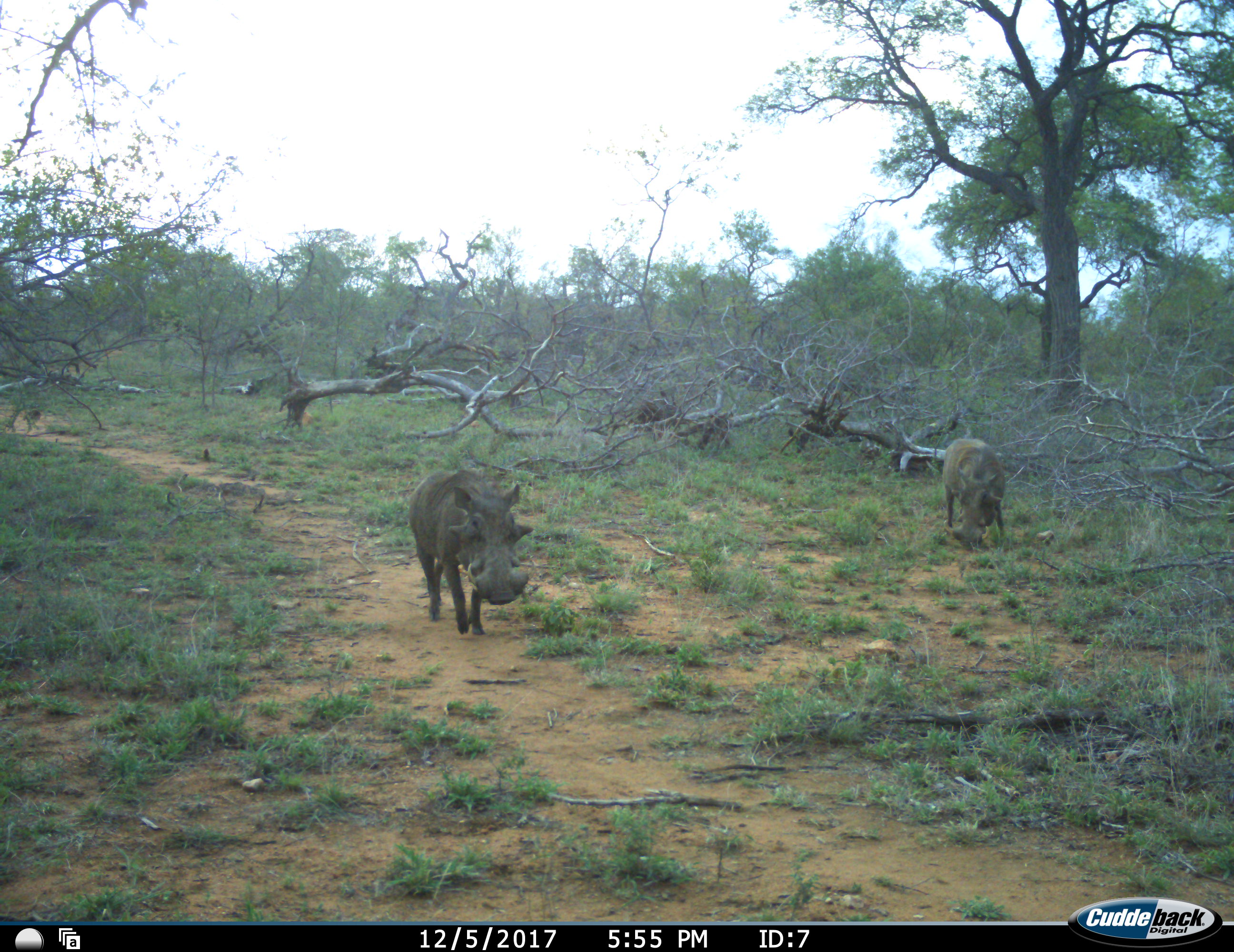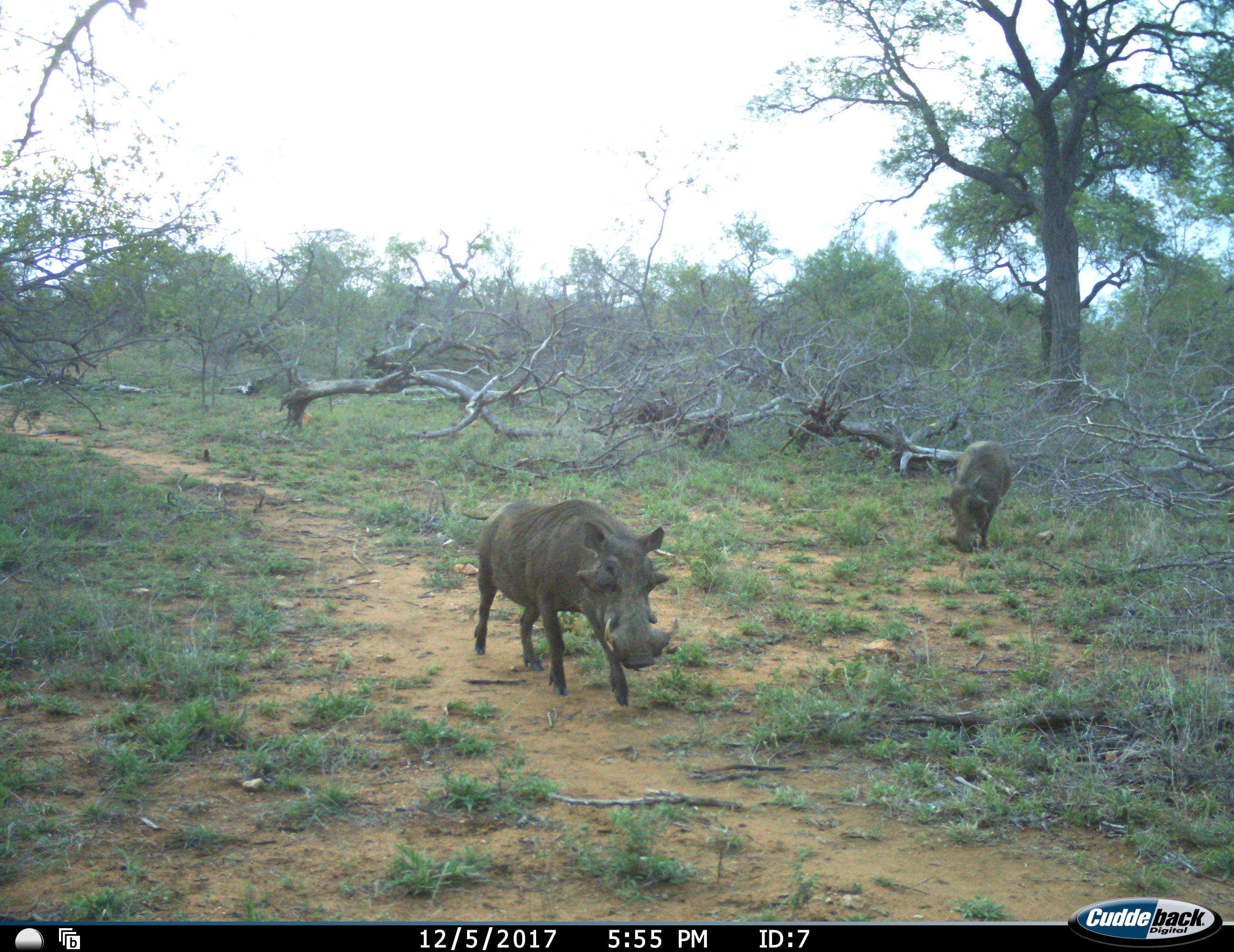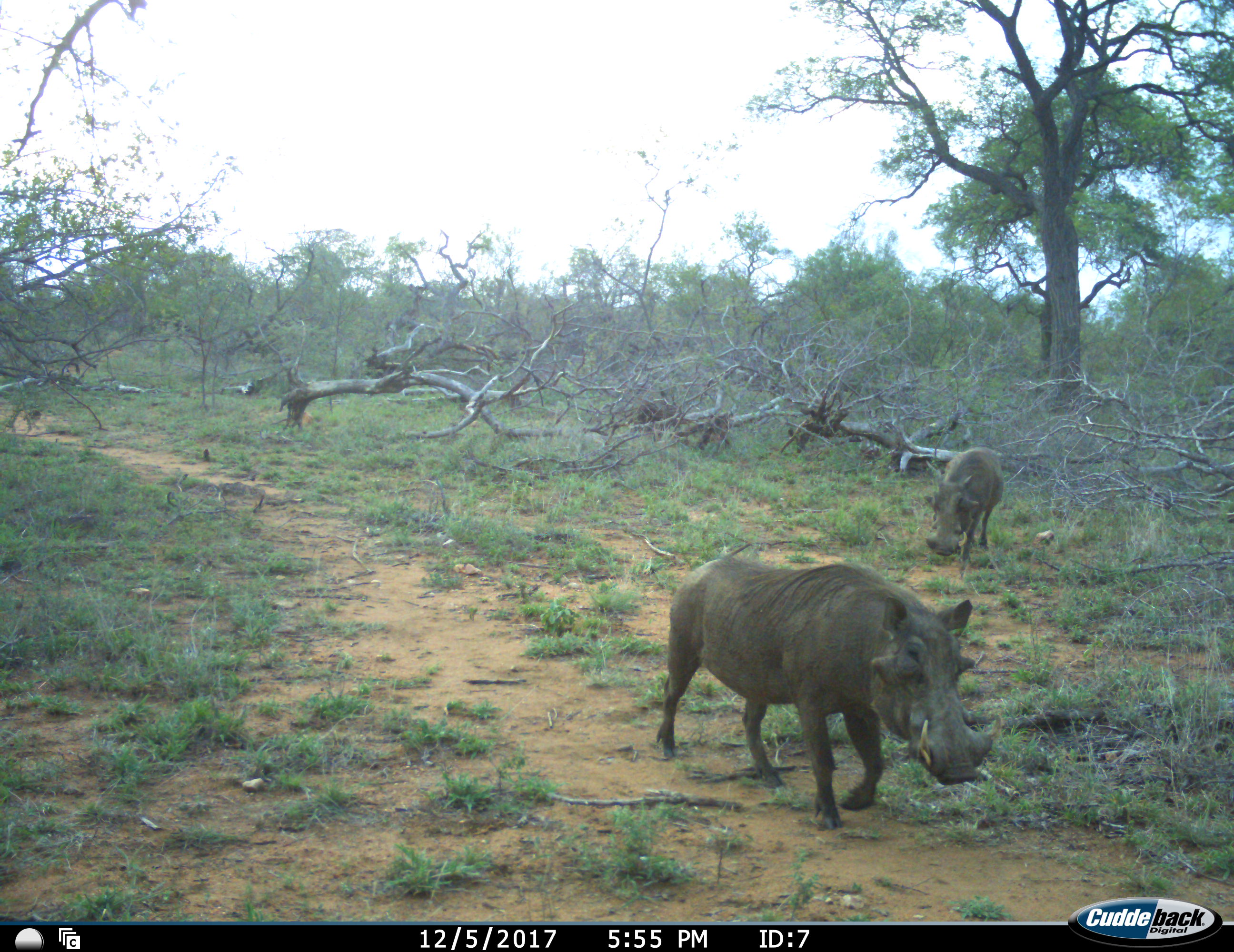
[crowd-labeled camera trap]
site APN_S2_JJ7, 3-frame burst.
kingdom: Animalia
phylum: Chordata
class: Mammalia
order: Artiodactyla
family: Suidae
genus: Phacochoerus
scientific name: Phacochoerus africanus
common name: warthog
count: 2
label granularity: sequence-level